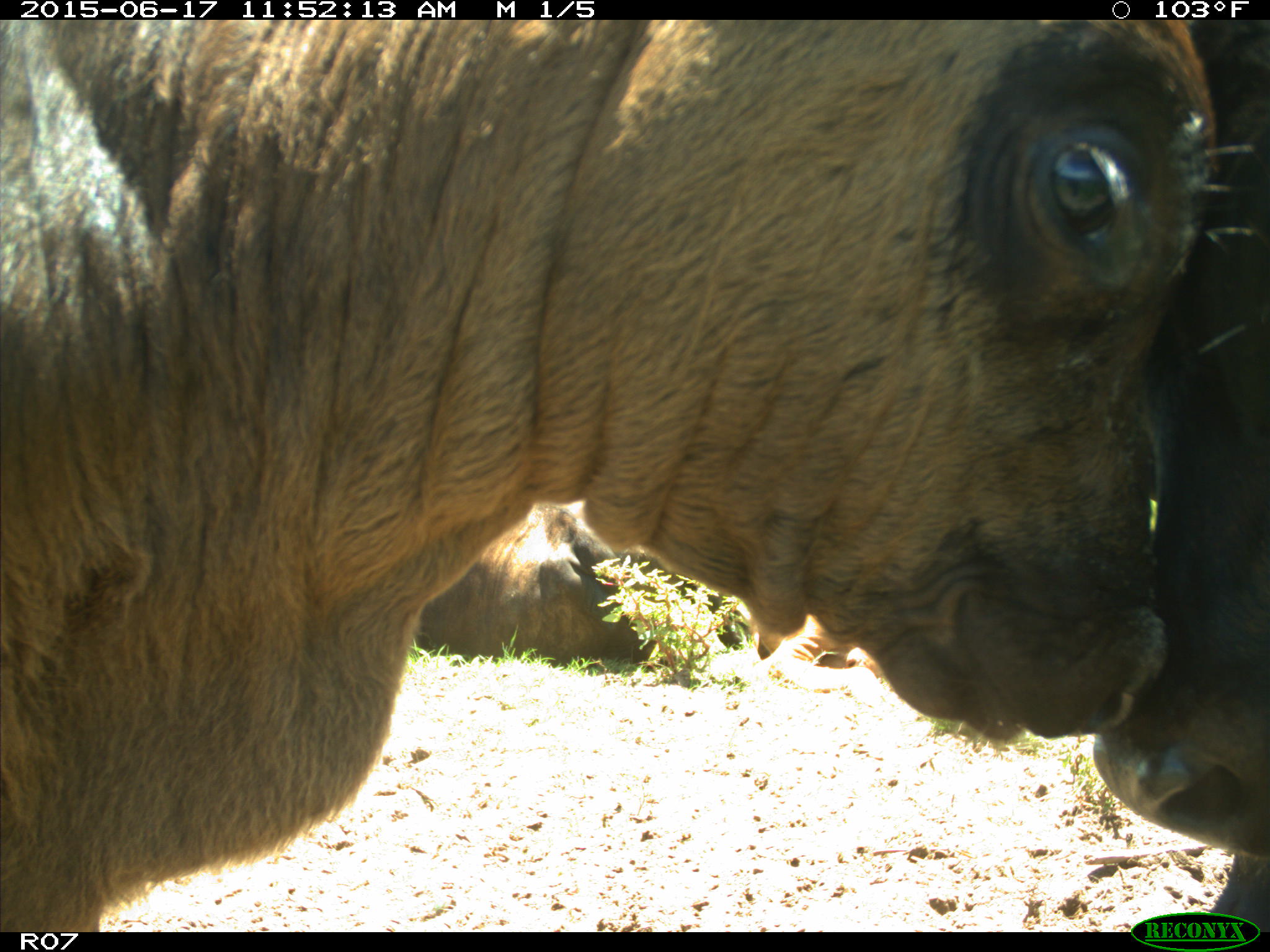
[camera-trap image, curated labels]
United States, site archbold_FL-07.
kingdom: Animalia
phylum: Chordata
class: Mammalia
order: Artiodactyla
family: Bovidae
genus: Bos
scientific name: Bos taurus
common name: domestic cow